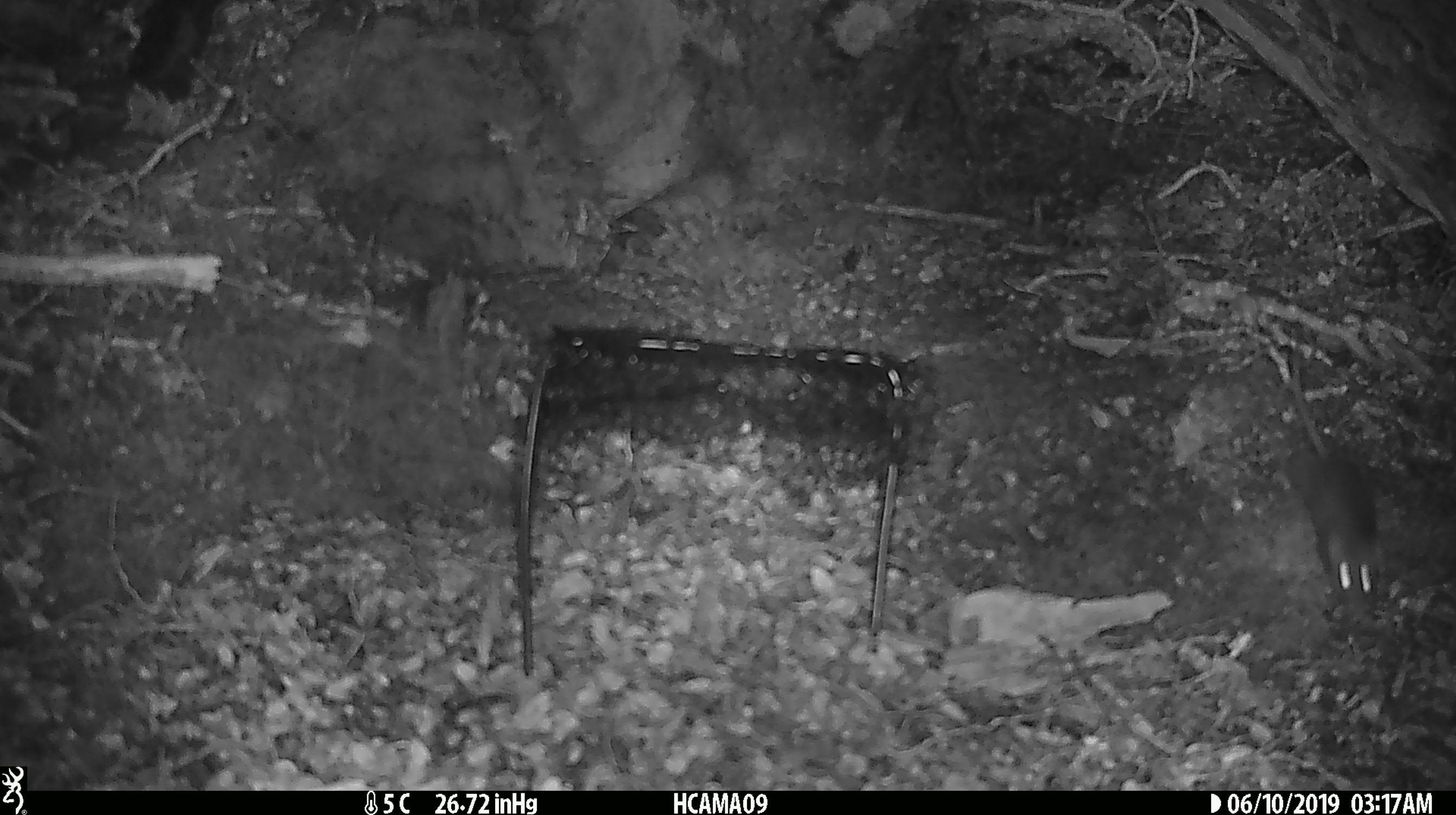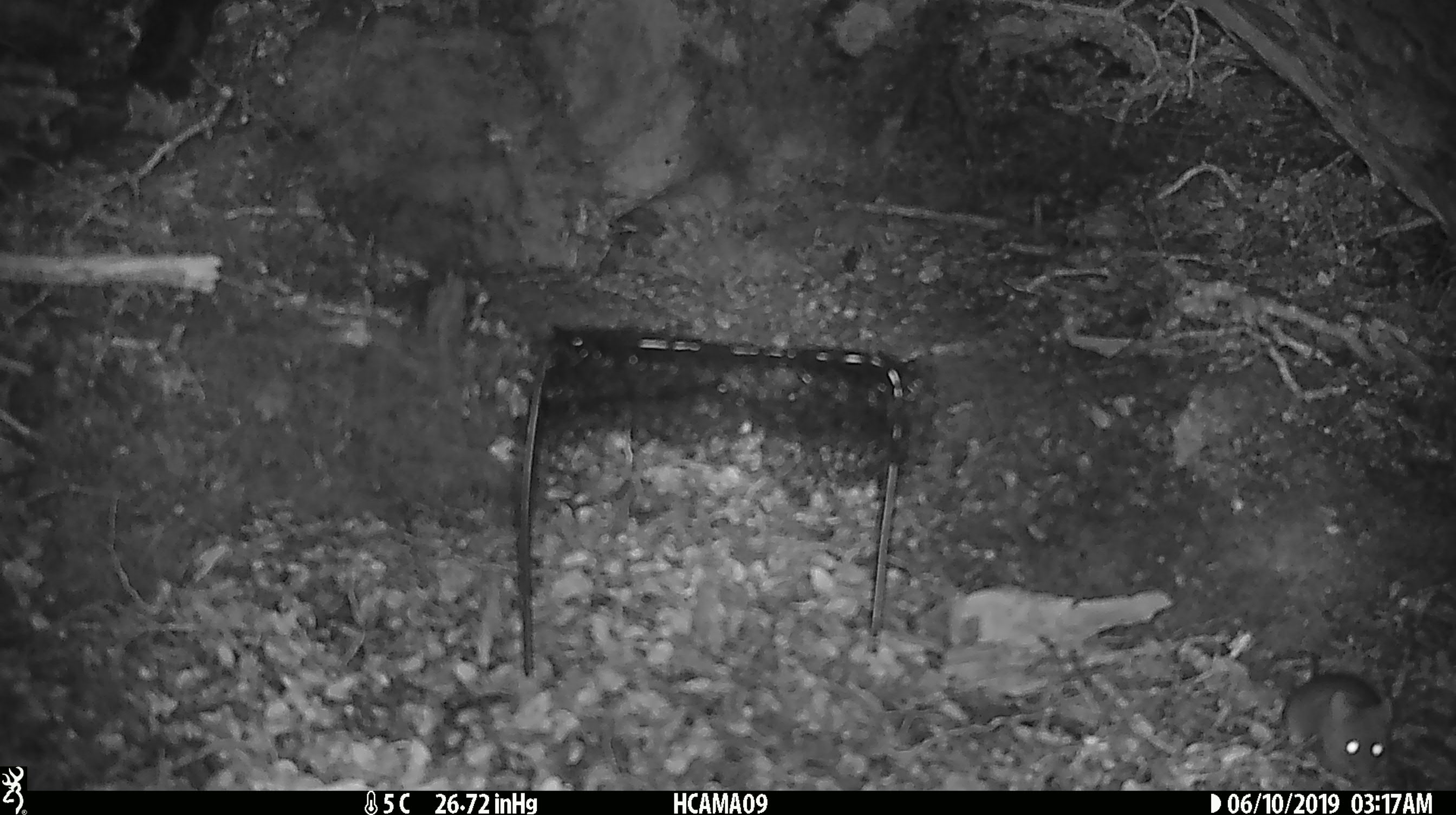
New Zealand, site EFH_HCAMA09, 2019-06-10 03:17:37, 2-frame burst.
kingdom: Animalia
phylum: Chordata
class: Mammalia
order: Rodentia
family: Muridae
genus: Rattus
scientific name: Rattus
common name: rat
Rat (Rattus).